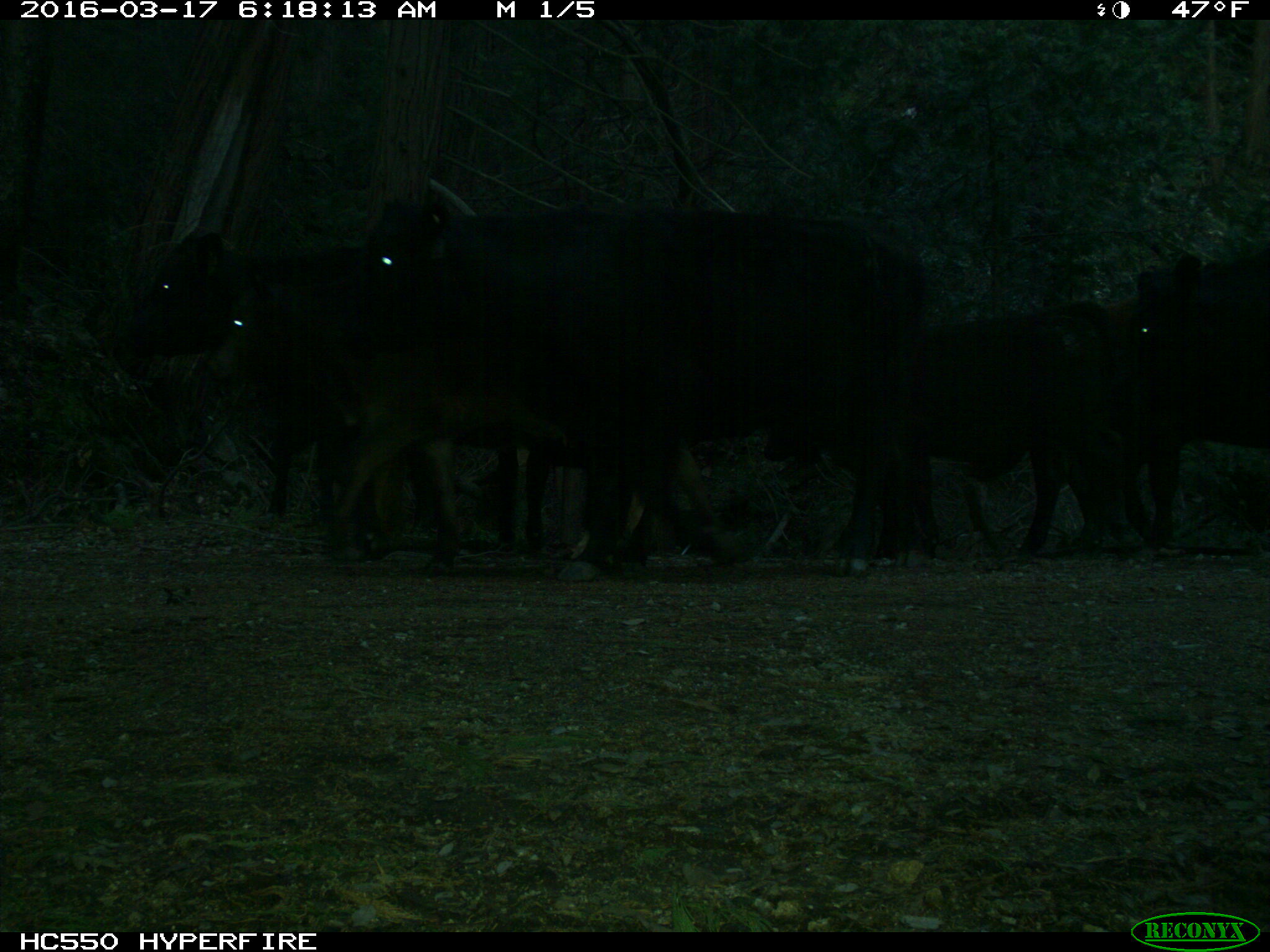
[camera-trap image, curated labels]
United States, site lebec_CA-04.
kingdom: Animalia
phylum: Chordata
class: Mammalia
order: Artiodactyla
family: Bovidae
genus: Bos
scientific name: Bos taurus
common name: domestic cow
Bos taurus (domestic cow).